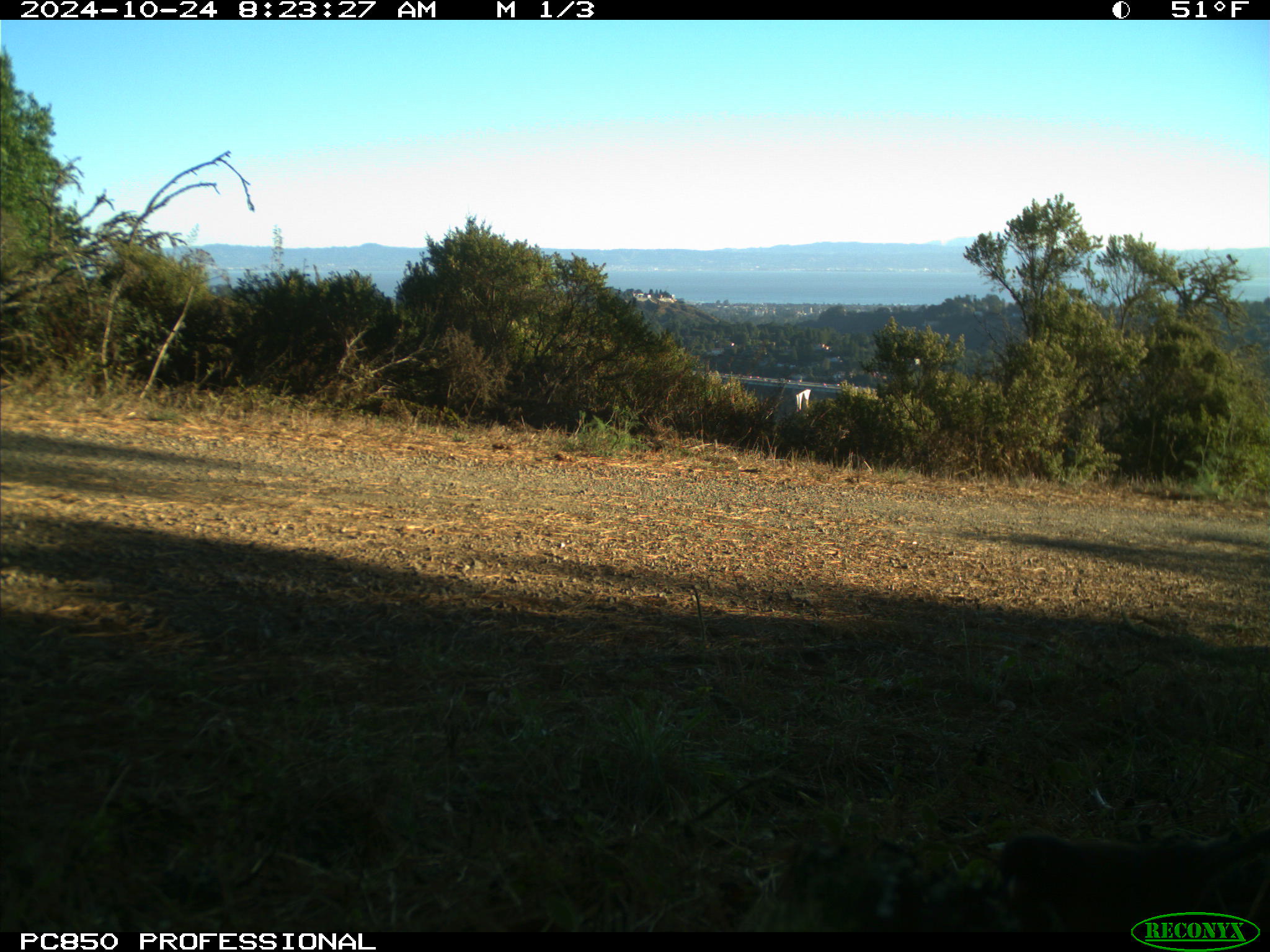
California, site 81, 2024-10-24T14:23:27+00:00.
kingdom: Animalia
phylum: Chordata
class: Aves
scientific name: Aves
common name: bird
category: unknown bird